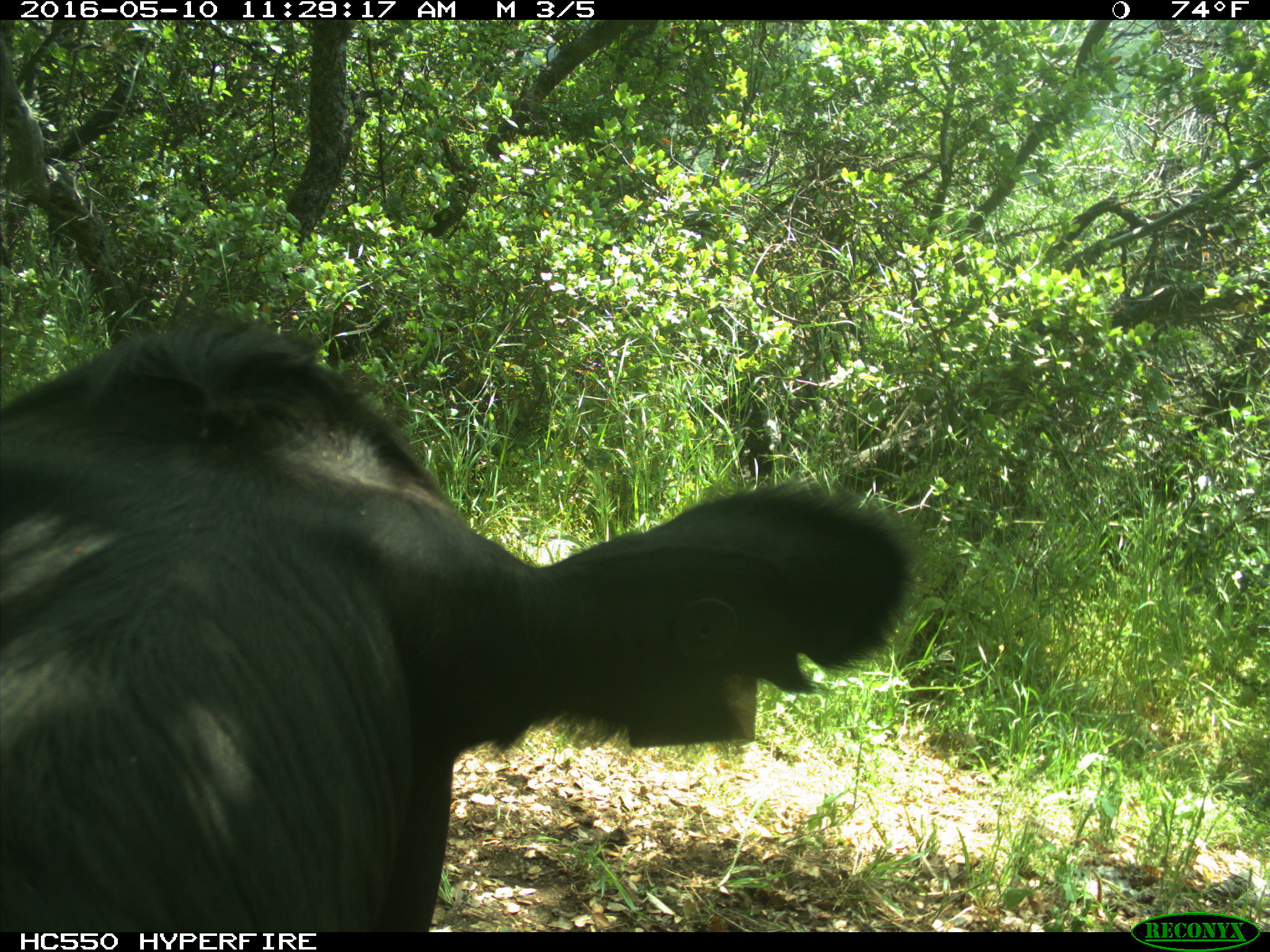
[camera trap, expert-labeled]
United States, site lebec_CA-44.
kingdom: Animalia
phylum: Chordata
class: Mammalia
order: Artiodactyla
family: Bovidae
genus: Bos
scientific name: Bos taurus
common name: domestic cow